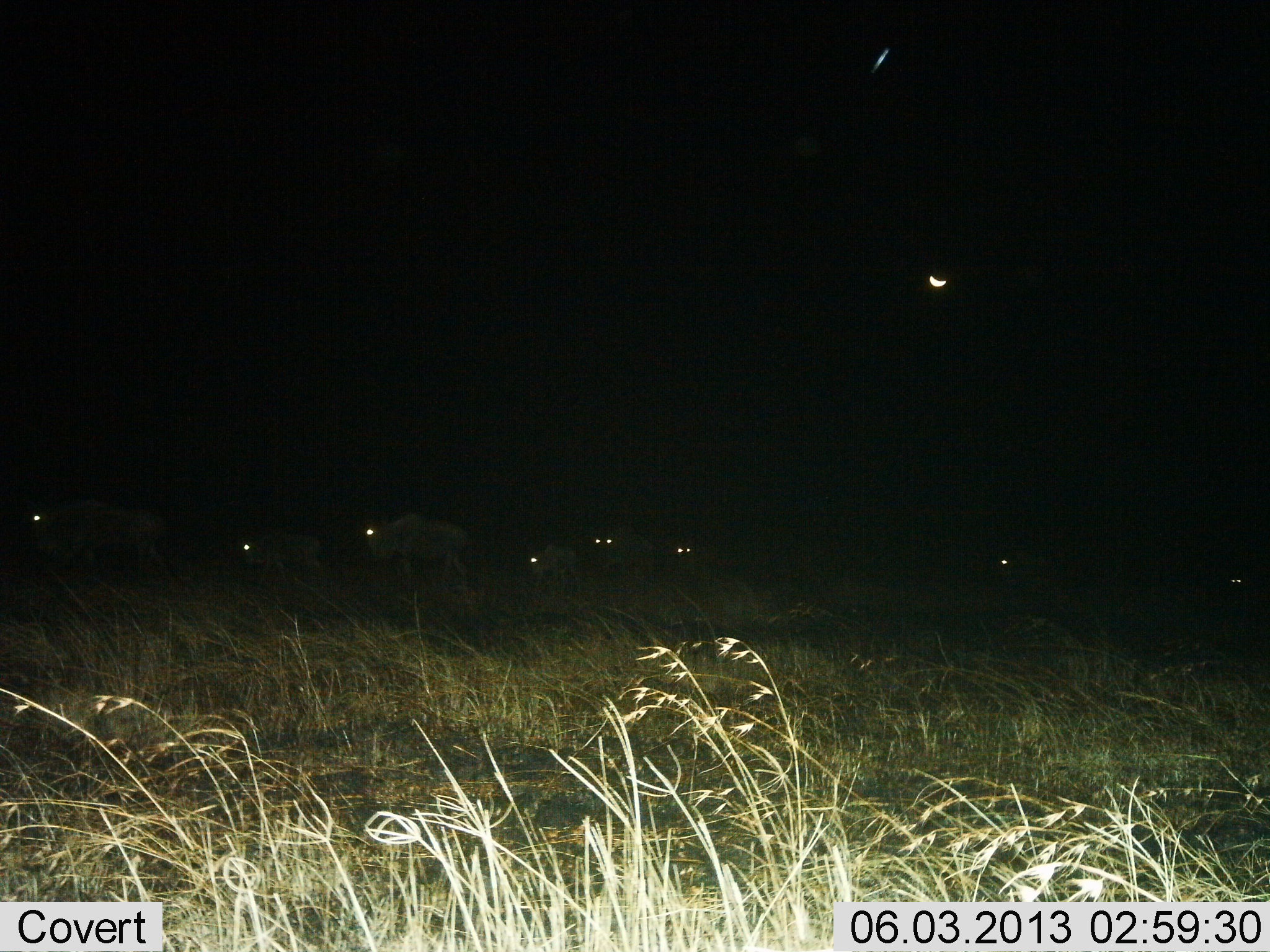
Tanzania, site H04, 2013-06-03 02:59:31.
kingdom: Animalia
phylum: Chordata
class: Mammalia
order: Artiodactyla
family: Bovidae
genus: Connochaetes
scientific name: Connochaetes taurinus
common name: blue wildebeest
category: wildebeest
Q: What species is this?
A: Wildebeest (blue wildebeest) (Connochaetes taurinus).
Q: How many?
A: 8.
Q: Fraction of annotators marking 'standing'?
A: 17%.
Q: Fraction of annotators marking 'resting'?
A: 4%.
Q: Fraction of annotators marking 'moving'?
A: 87%.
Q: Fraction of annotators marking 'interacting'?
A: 4%.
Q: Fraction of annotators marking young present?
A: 9%.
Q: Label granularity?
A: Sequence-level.